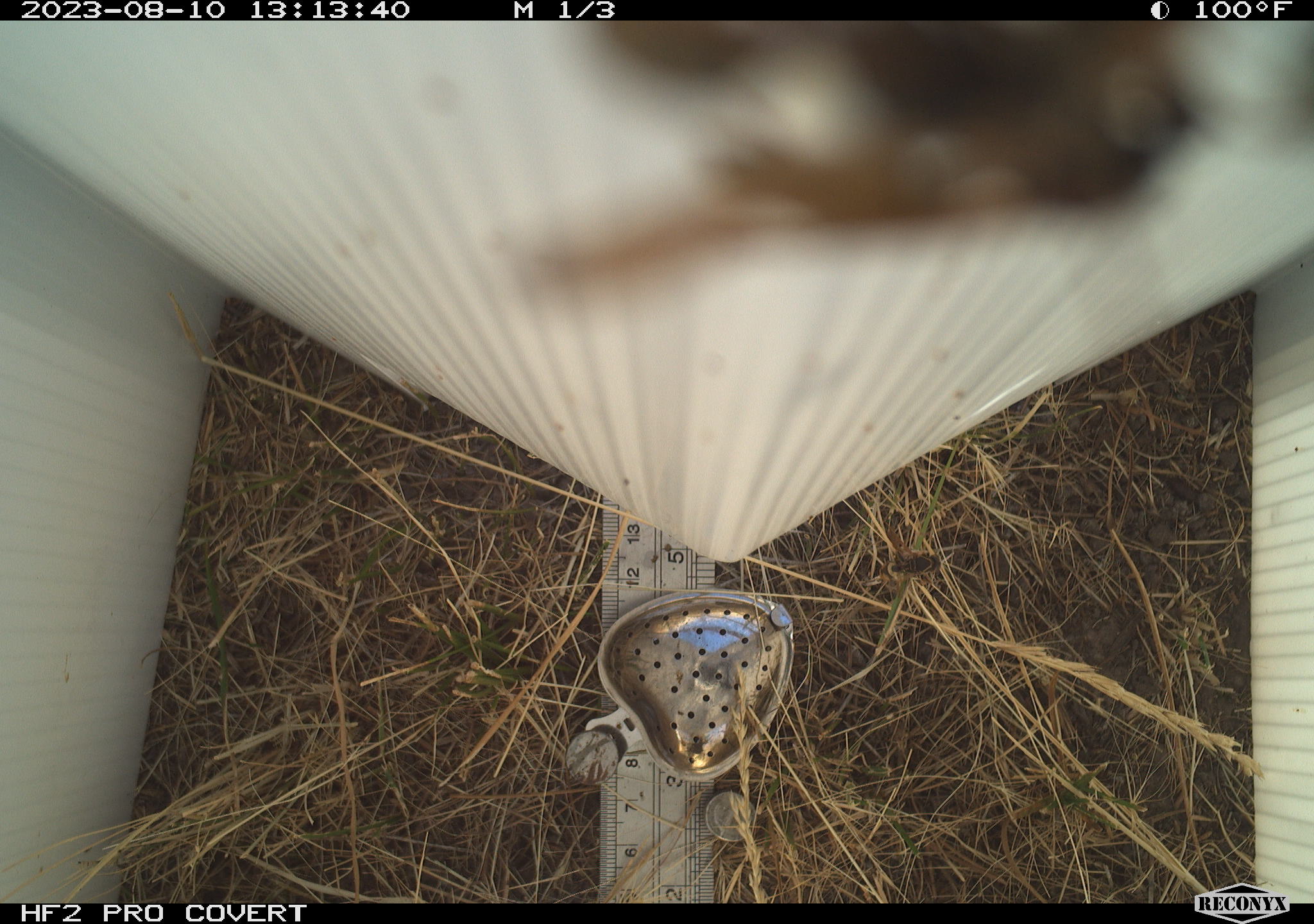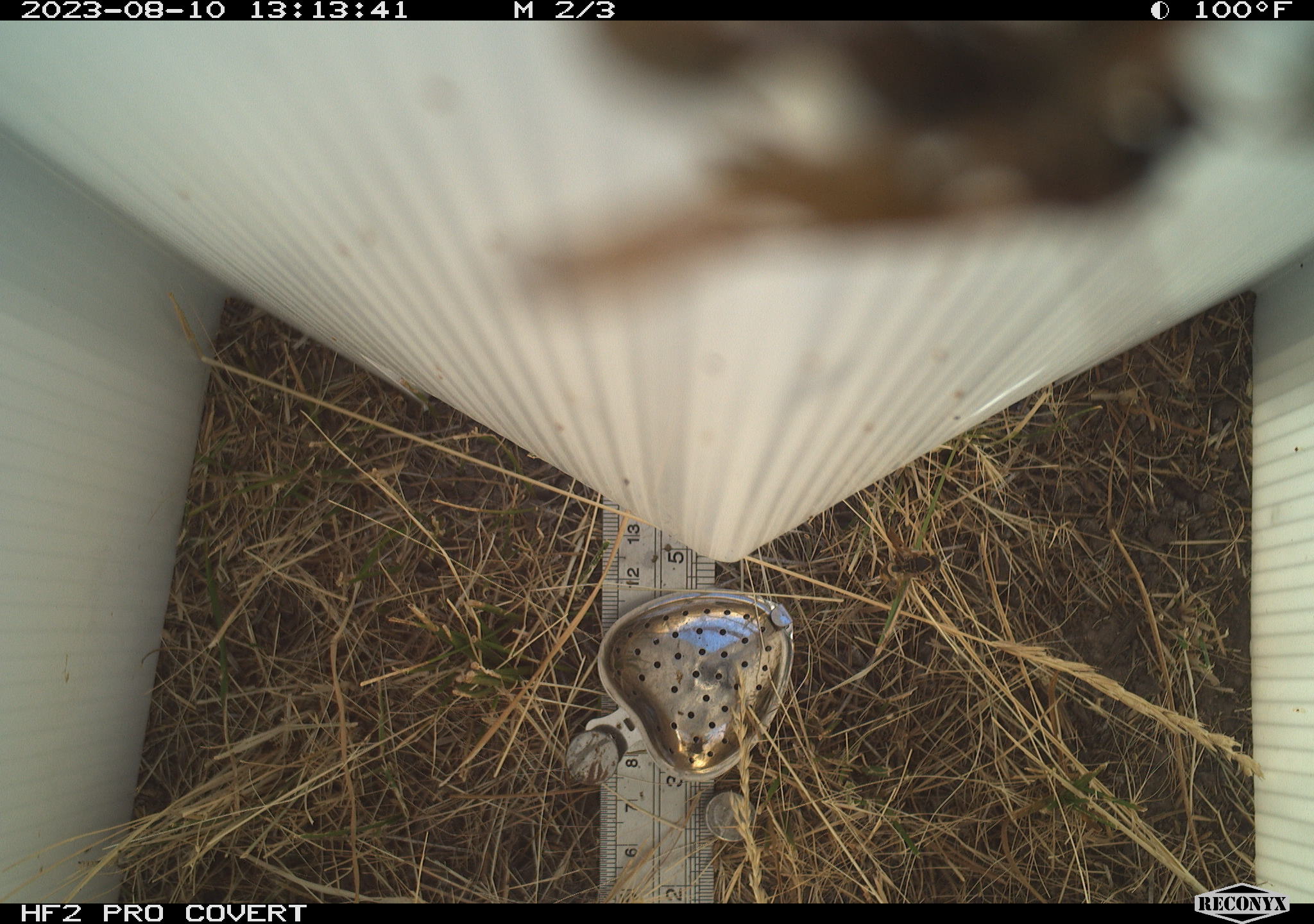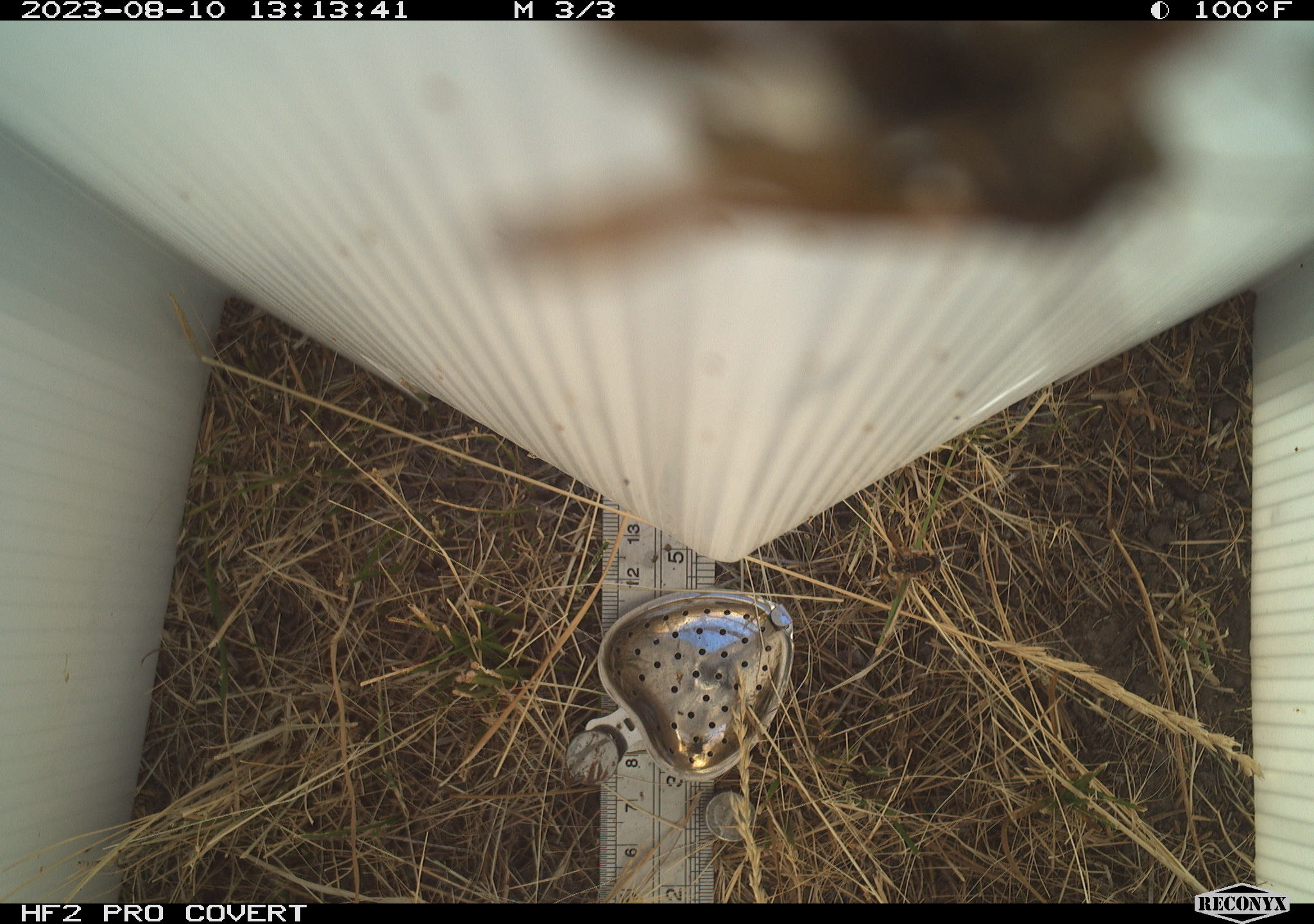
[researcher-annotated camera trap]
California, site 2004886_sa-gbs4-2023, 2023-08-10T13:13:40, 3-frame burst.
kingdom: Animalia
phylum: Arthropoda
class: Insecta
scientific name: Insecta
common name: insect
Insect (Insecta).